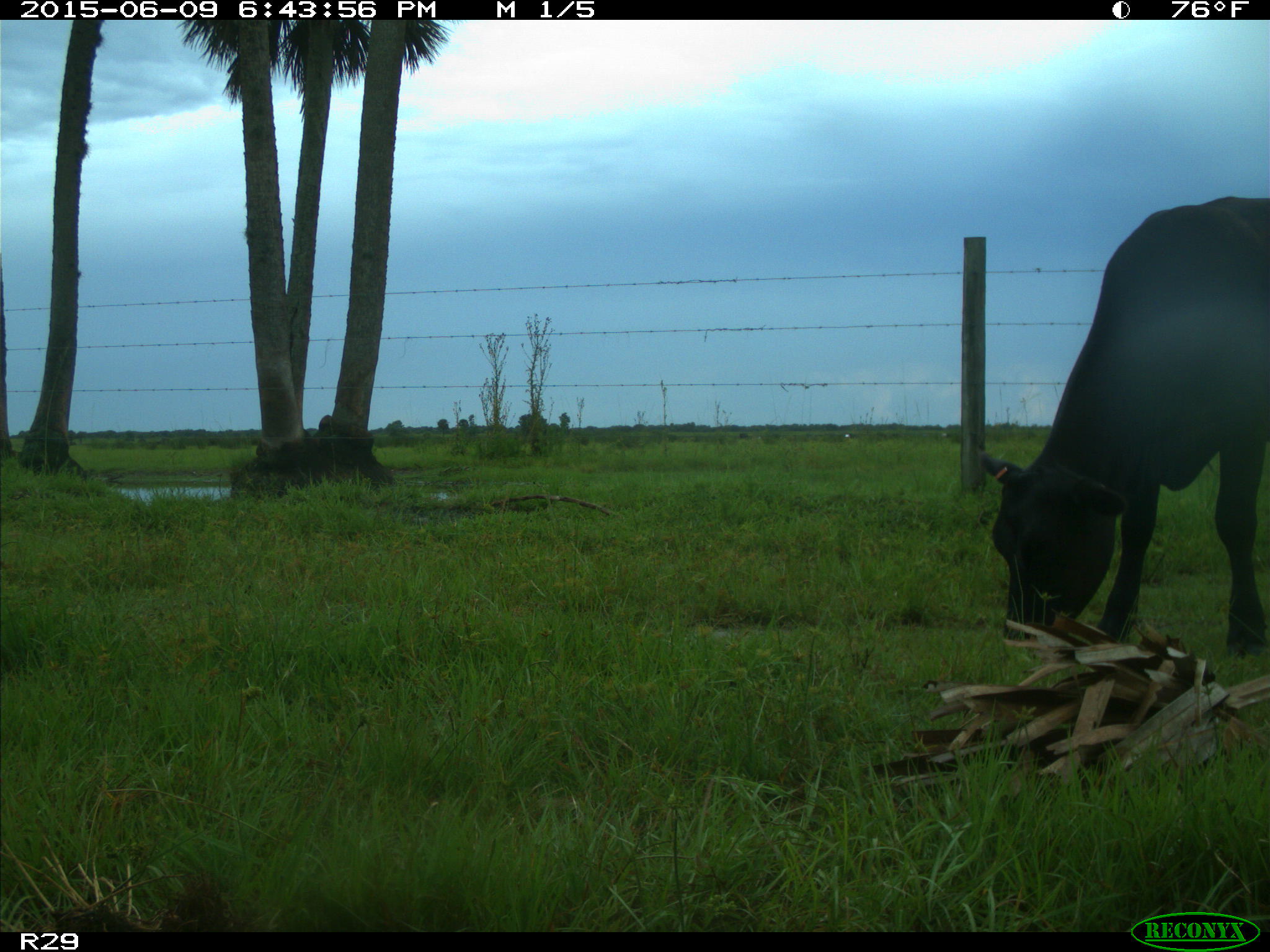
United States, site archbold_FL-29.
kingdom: Animalia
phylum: Chordata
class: Mammalia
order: Artiodactyla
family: Bovidae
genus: Bos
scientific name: Bos taurus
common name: domestic cow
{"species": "Bos taurus (domestic cow)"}